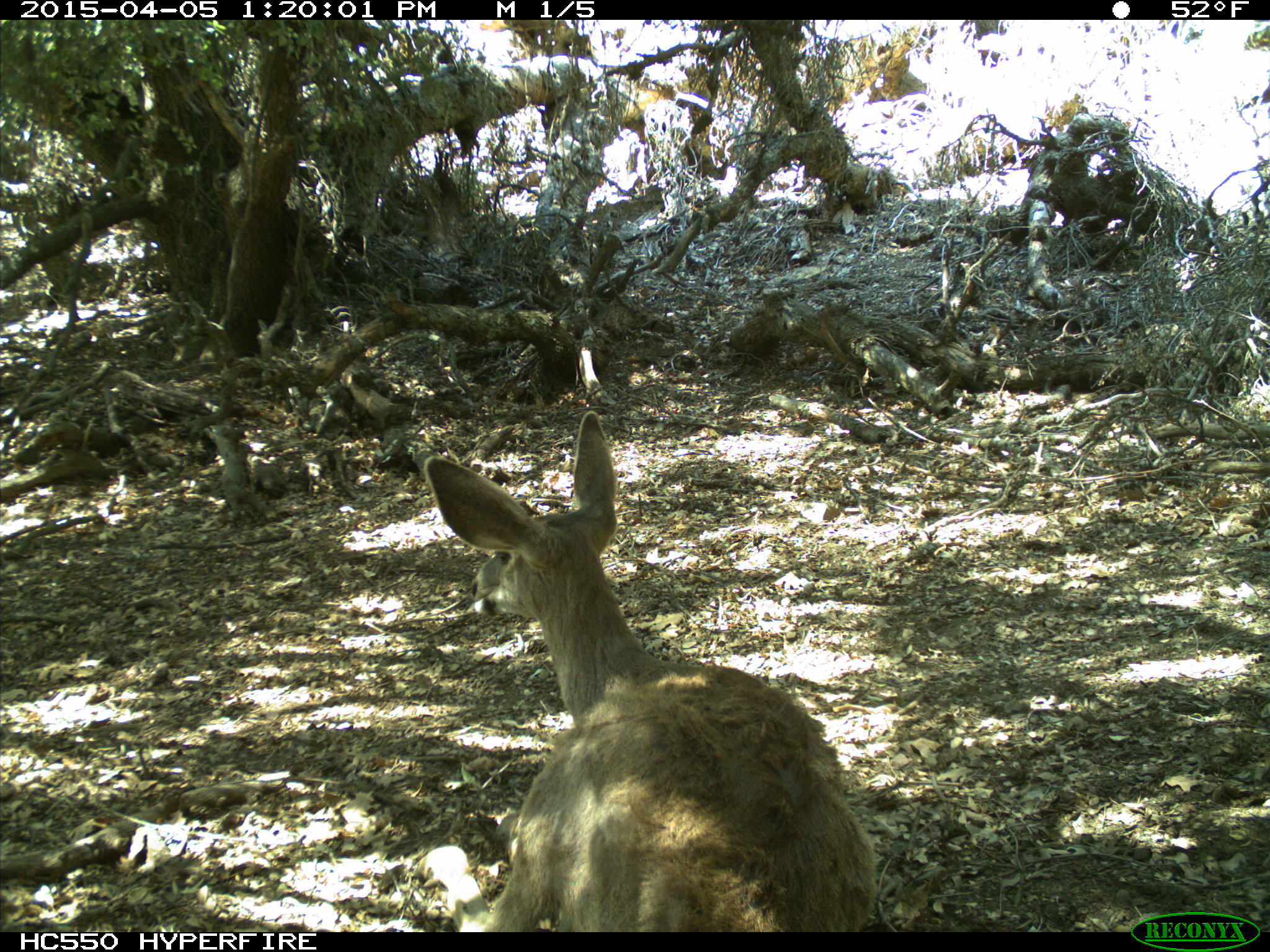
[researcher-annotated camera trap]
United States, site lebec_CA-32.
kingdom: Animalia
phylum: Chordata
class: Mammalia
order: Artiodactyla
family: Cervidae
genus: Odocoileus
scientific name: Odocoileus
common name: deer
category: unidentified deer